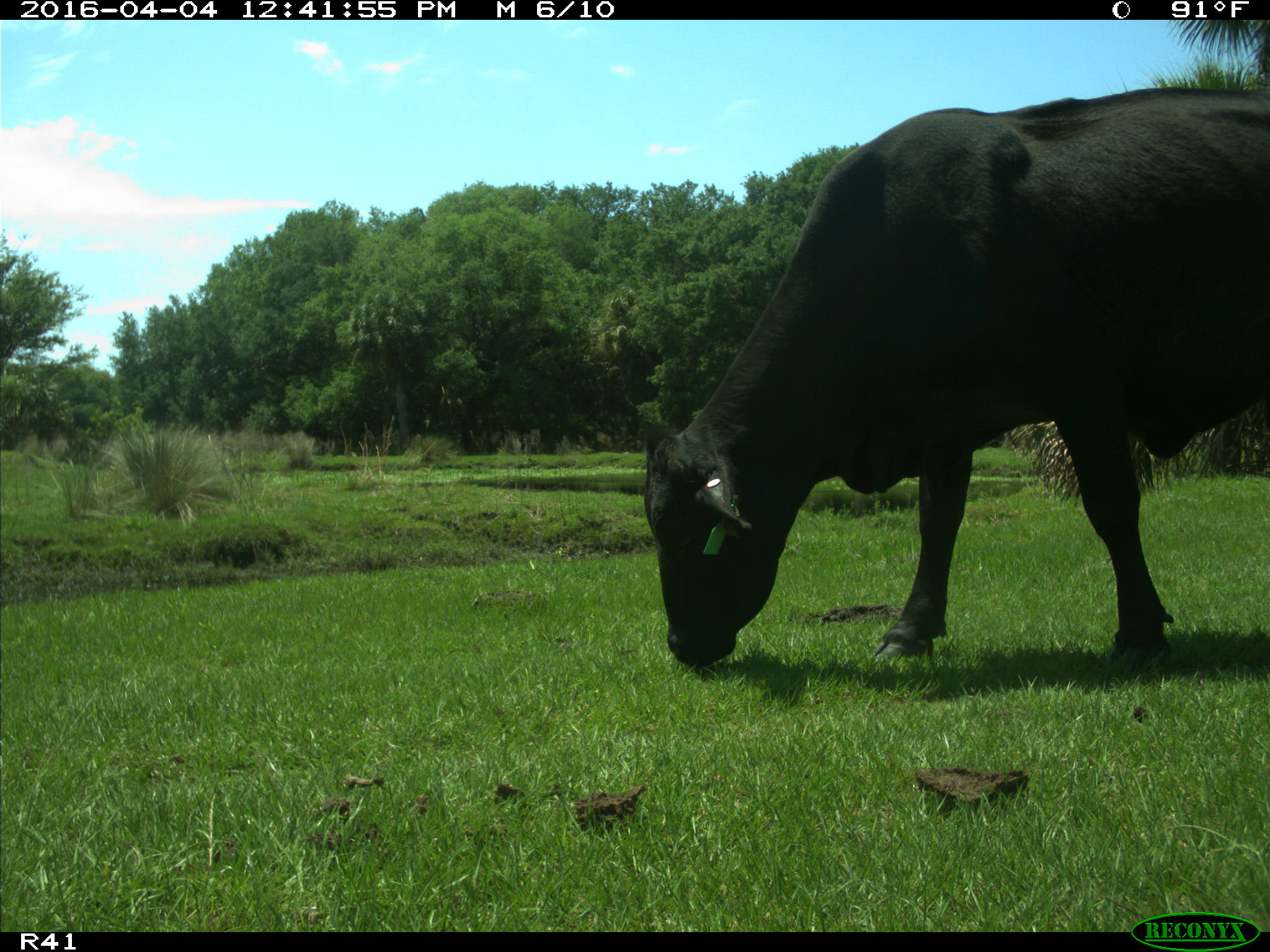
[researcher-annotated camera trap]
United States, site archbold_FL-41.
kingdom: Animalia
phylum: Chordata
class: Mammalia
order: Artiodactyla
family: Bovidae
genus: Bos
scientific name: Bos taurus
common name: domestic cow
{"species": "Bos taurus (domestic cow)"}